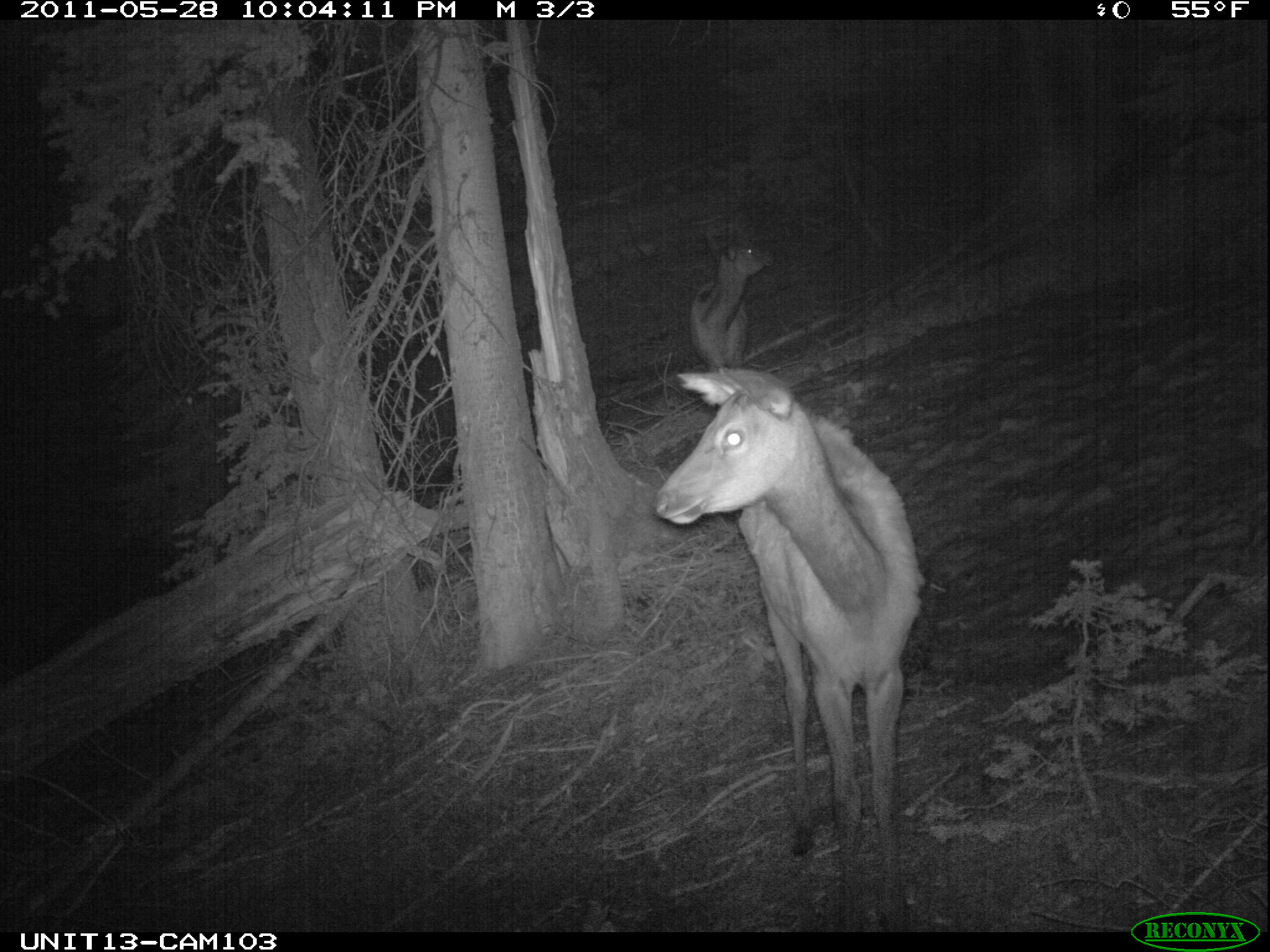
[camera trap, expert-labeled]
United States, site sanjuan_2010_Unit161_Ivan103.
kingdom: Animalia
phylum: Chordata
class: Mammalia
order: Artiodactyla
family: Cervidae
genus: Cervus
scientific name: Cervus elaphus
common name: red deer